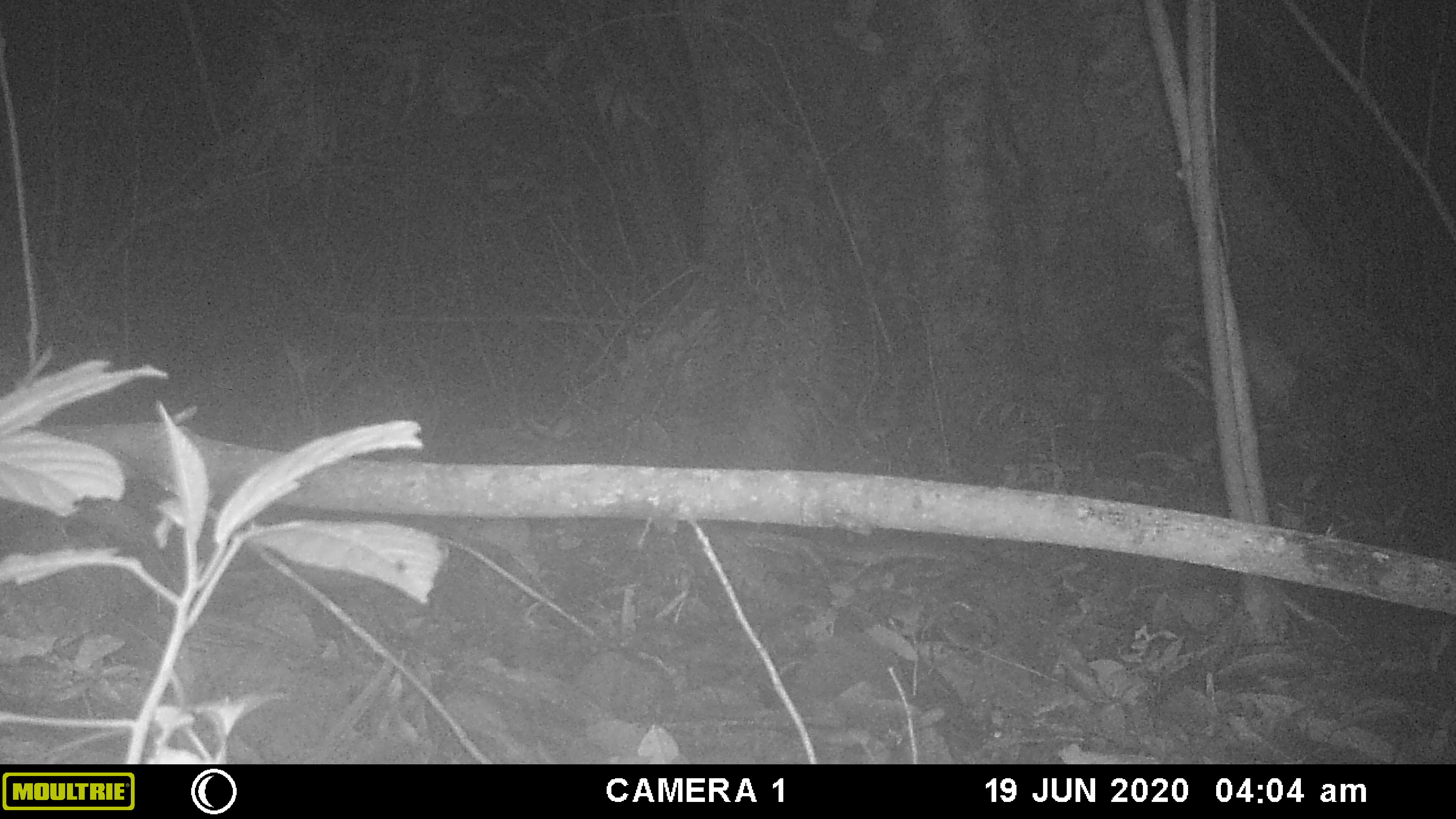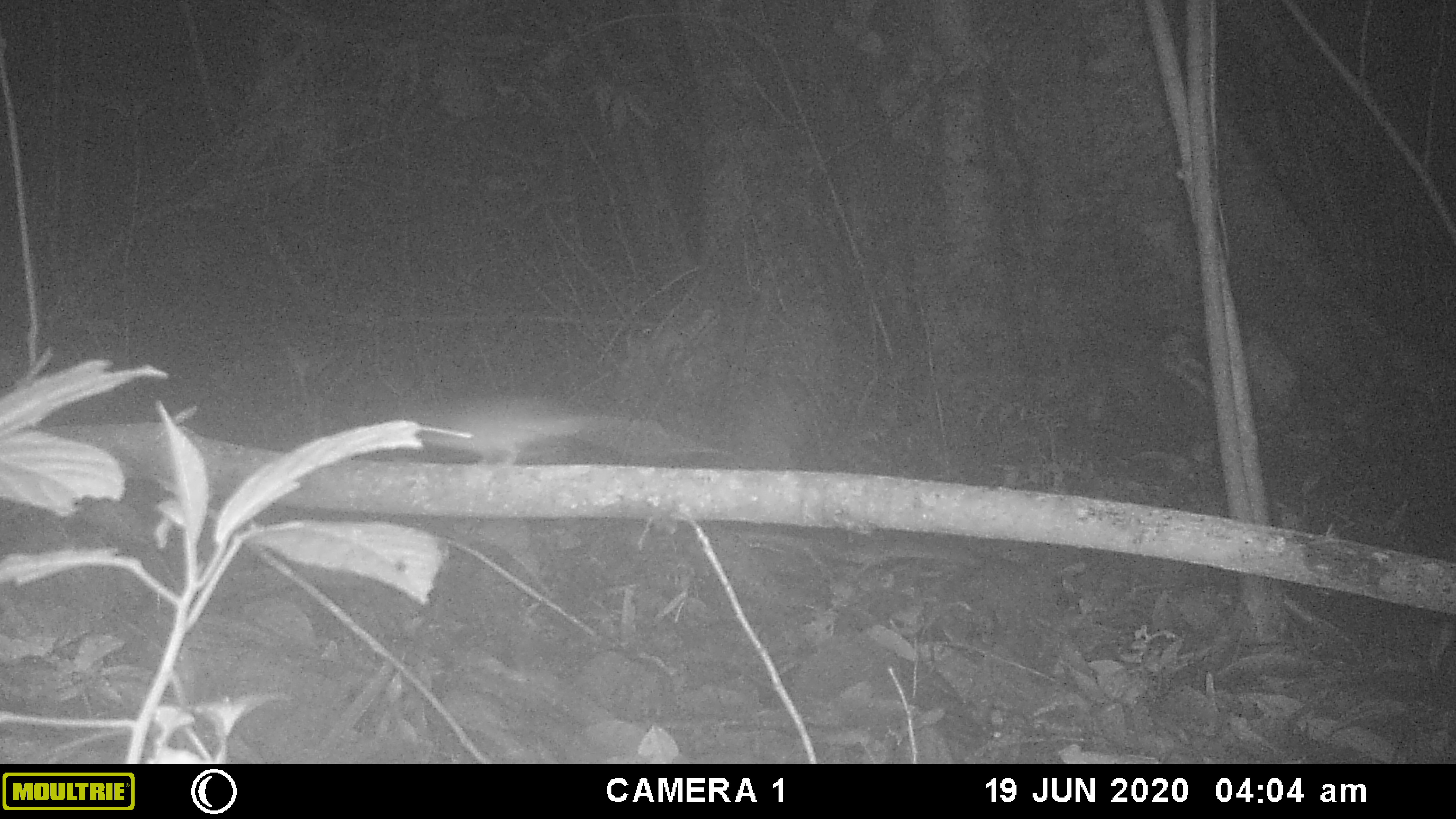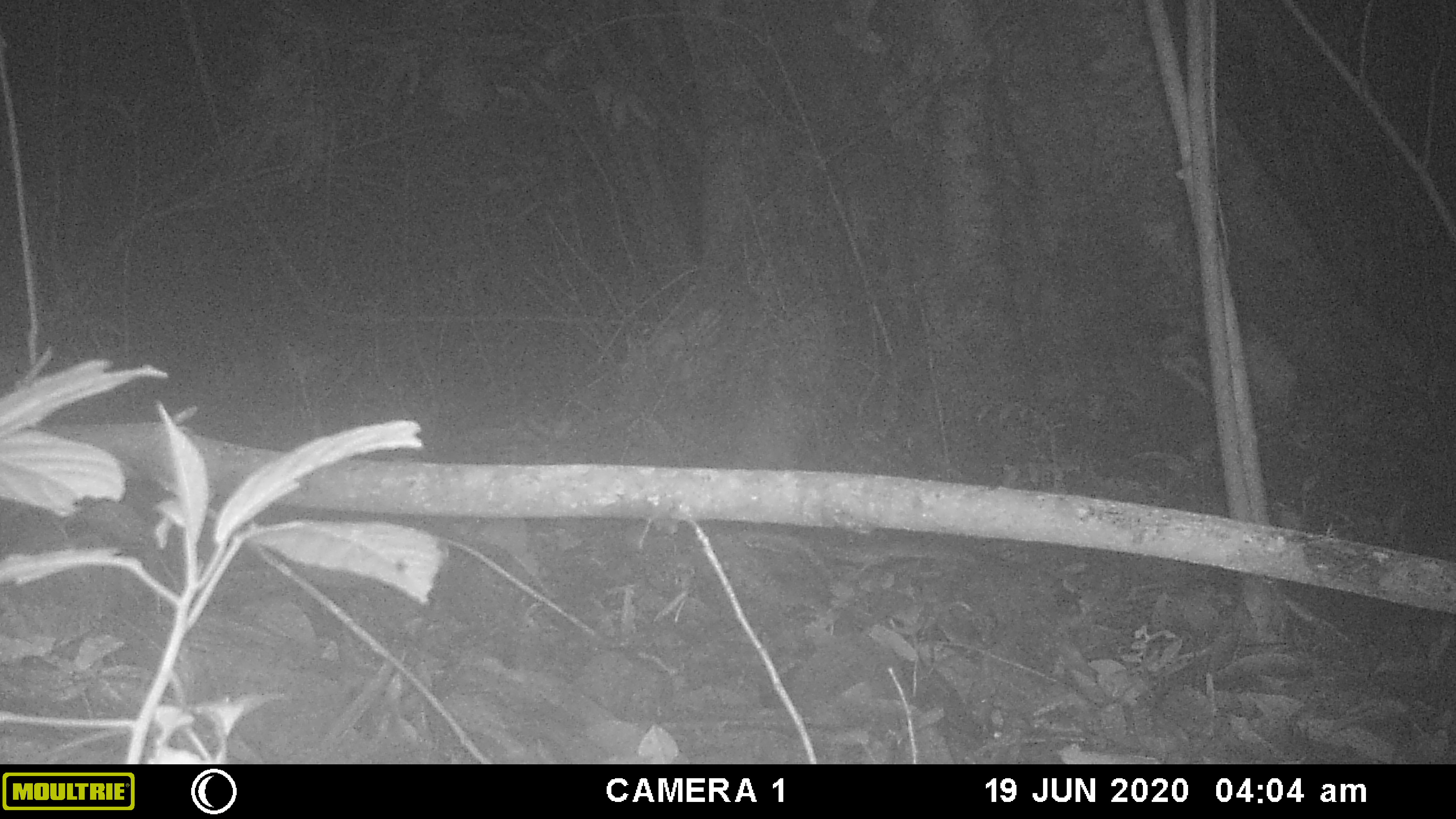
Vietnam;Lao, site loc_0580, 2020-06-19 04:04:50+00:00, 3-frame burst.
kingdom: Animalia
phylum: Chordata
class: Mammalia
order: Rodentia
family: Muridae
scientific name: Muridae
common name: old-world mice and rats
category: unidentified murid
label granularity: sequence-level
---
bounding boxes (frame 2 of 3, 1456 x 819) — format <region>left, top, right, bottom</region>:
unidentified murid: <region>417, 399, 723, 464</region>